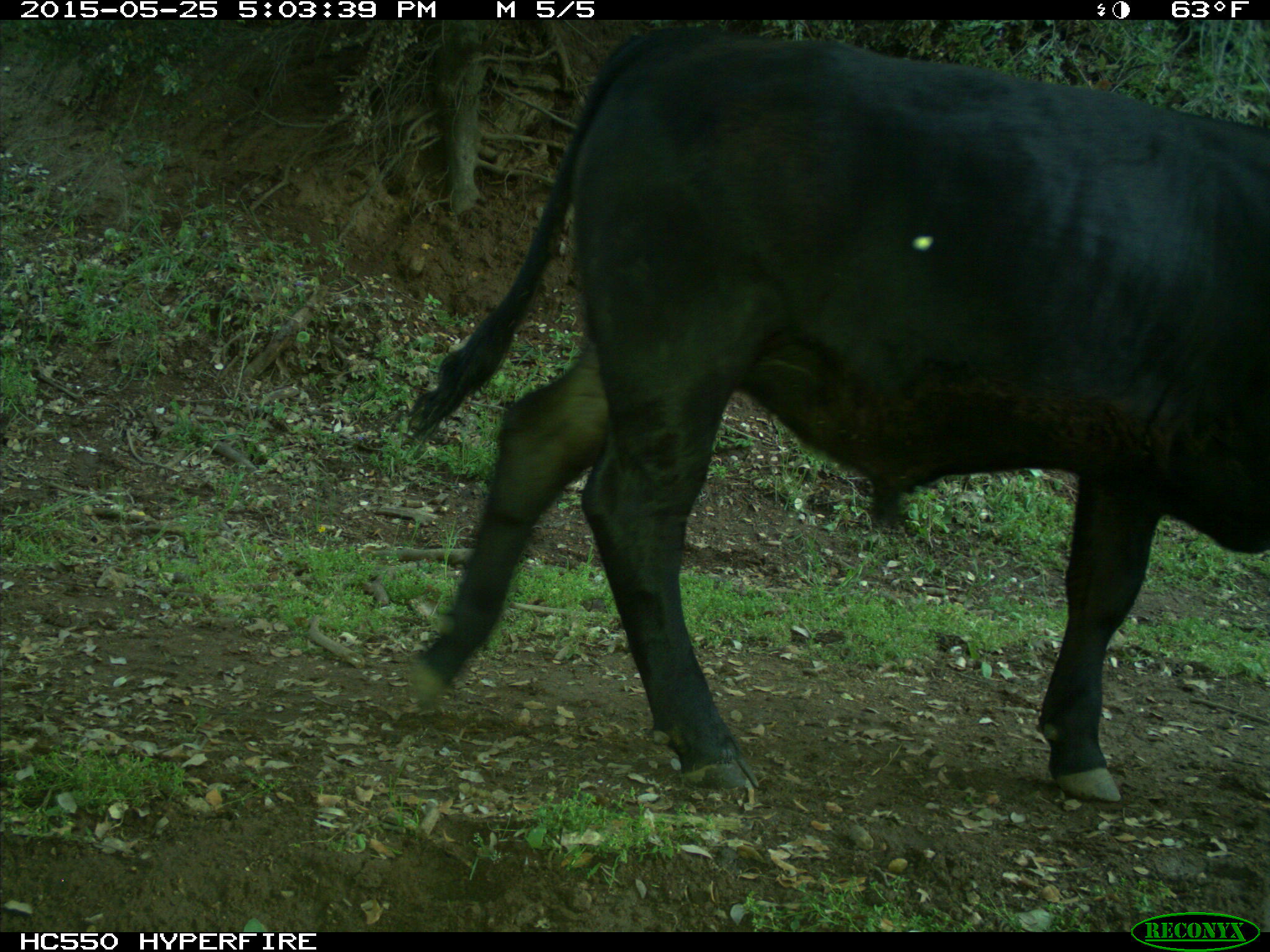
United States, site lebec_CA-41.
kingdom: Animalia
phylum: Chordata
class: Mammalia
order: Artiodactyla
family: Bovidae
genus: Bos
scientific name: Bos taurus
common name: domestic cow